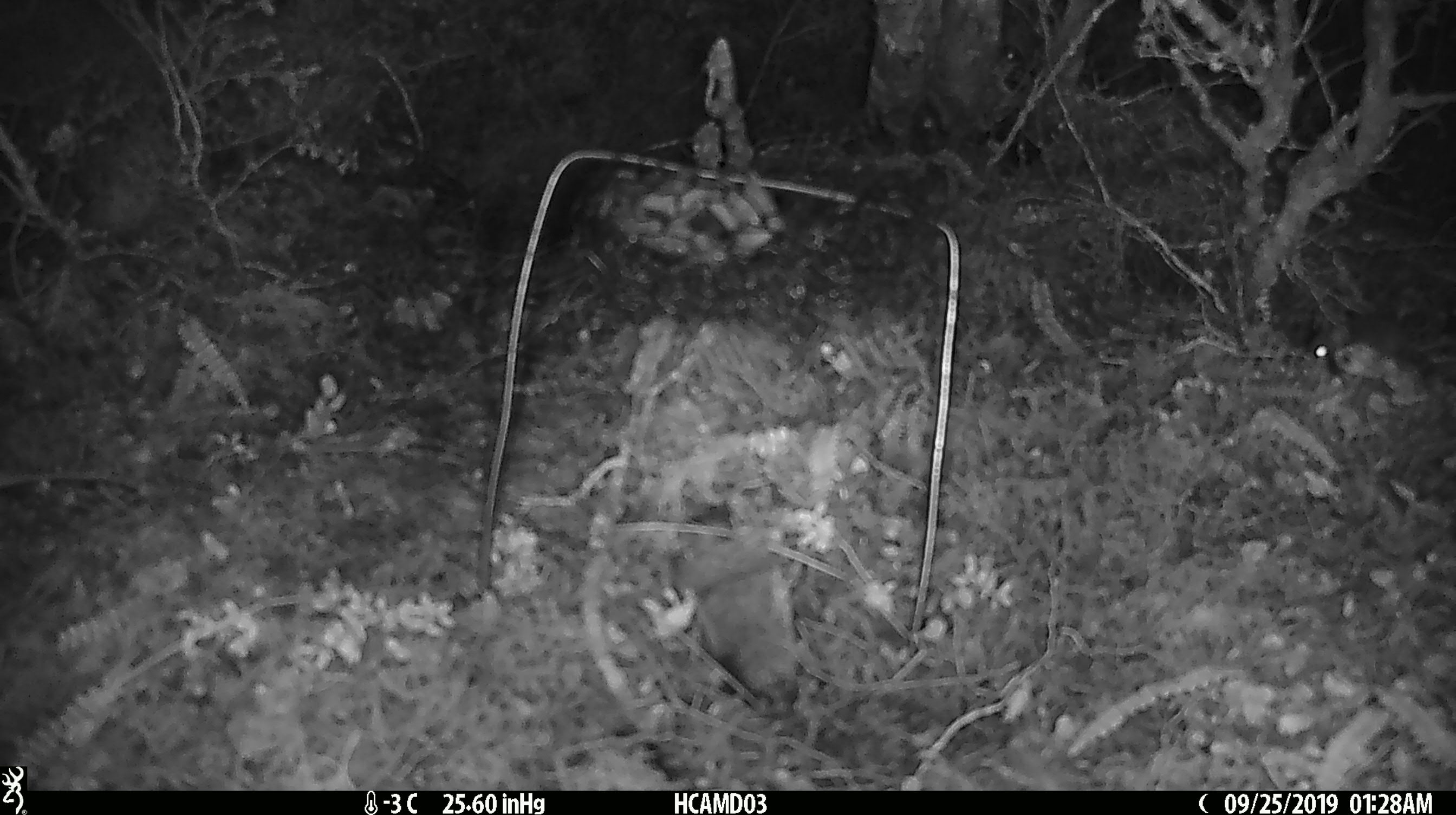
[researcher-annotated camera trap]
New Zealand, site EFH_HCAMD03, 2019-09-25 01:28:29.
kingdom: Animalia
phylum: Chordata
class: Mammalia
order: Rodentia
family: Muridae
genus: Mus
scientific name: Mus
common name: mouse